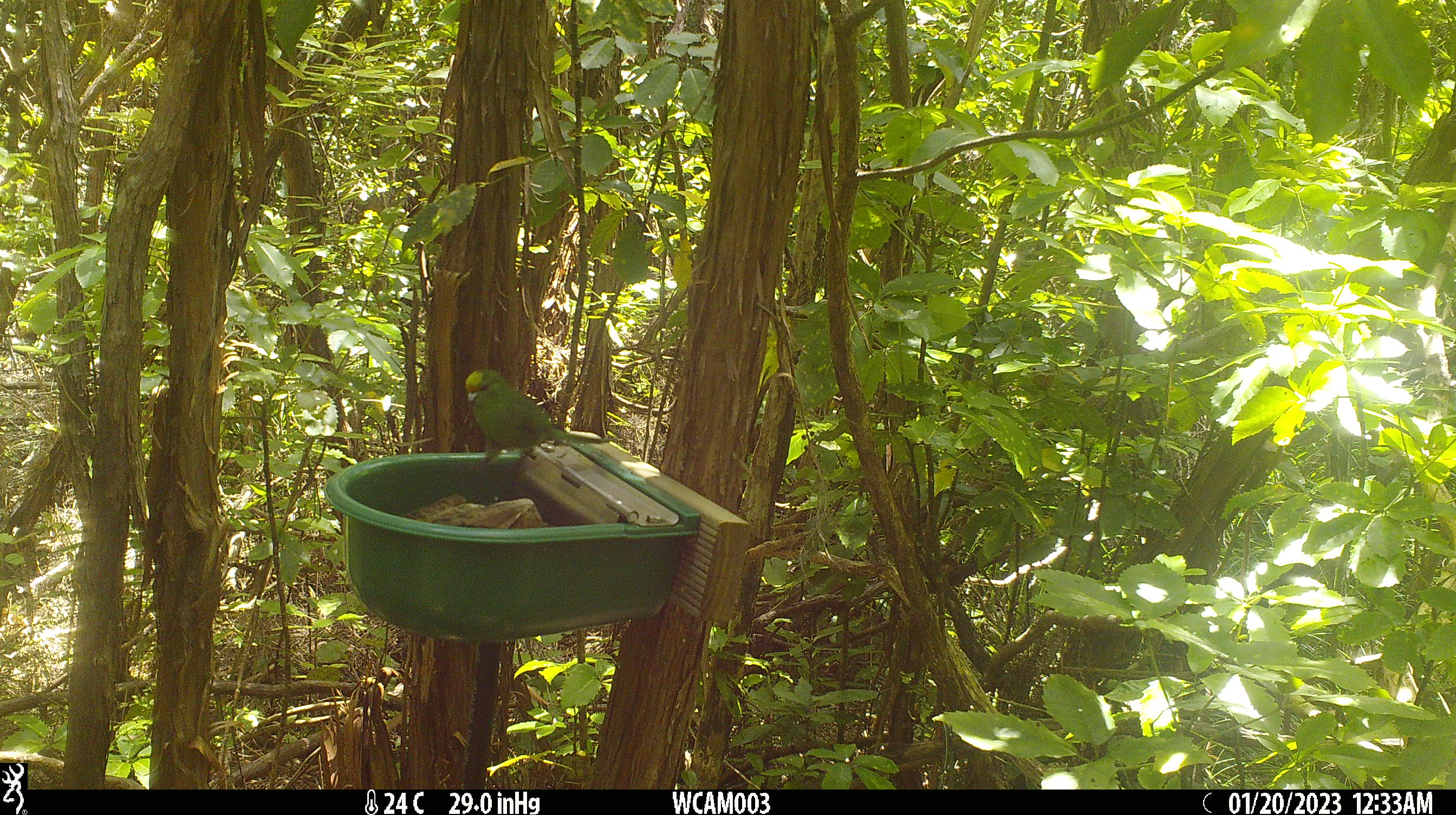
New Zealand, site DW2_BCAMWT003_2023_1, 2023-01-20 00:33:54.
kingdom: Animalia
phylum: Chordata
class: Aves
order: Psittaciformes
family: Psittaculidae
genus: Cyanoramphus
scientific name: Cyanoramphus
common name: parakeet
Parakeet (Cyanoramphus).